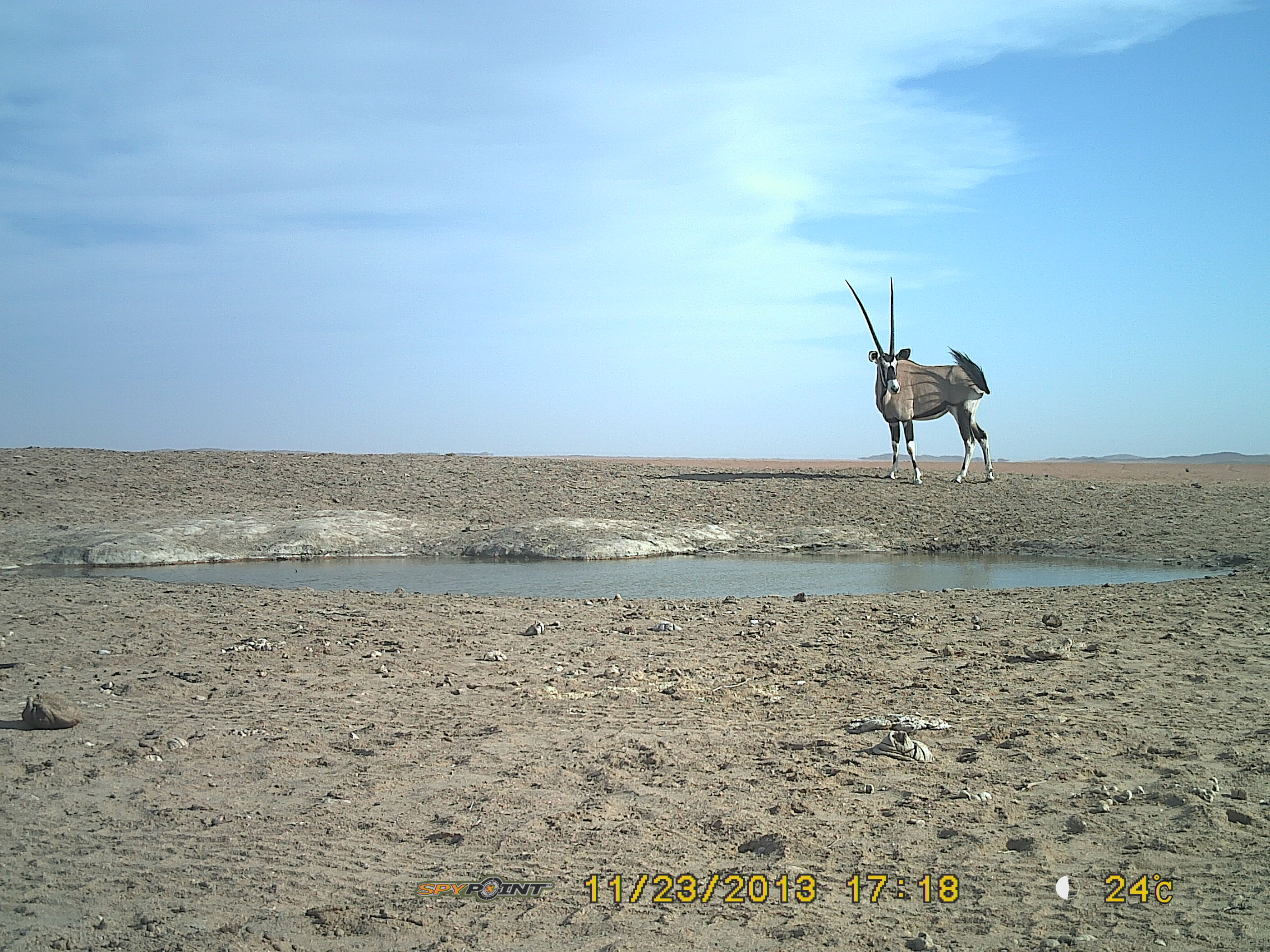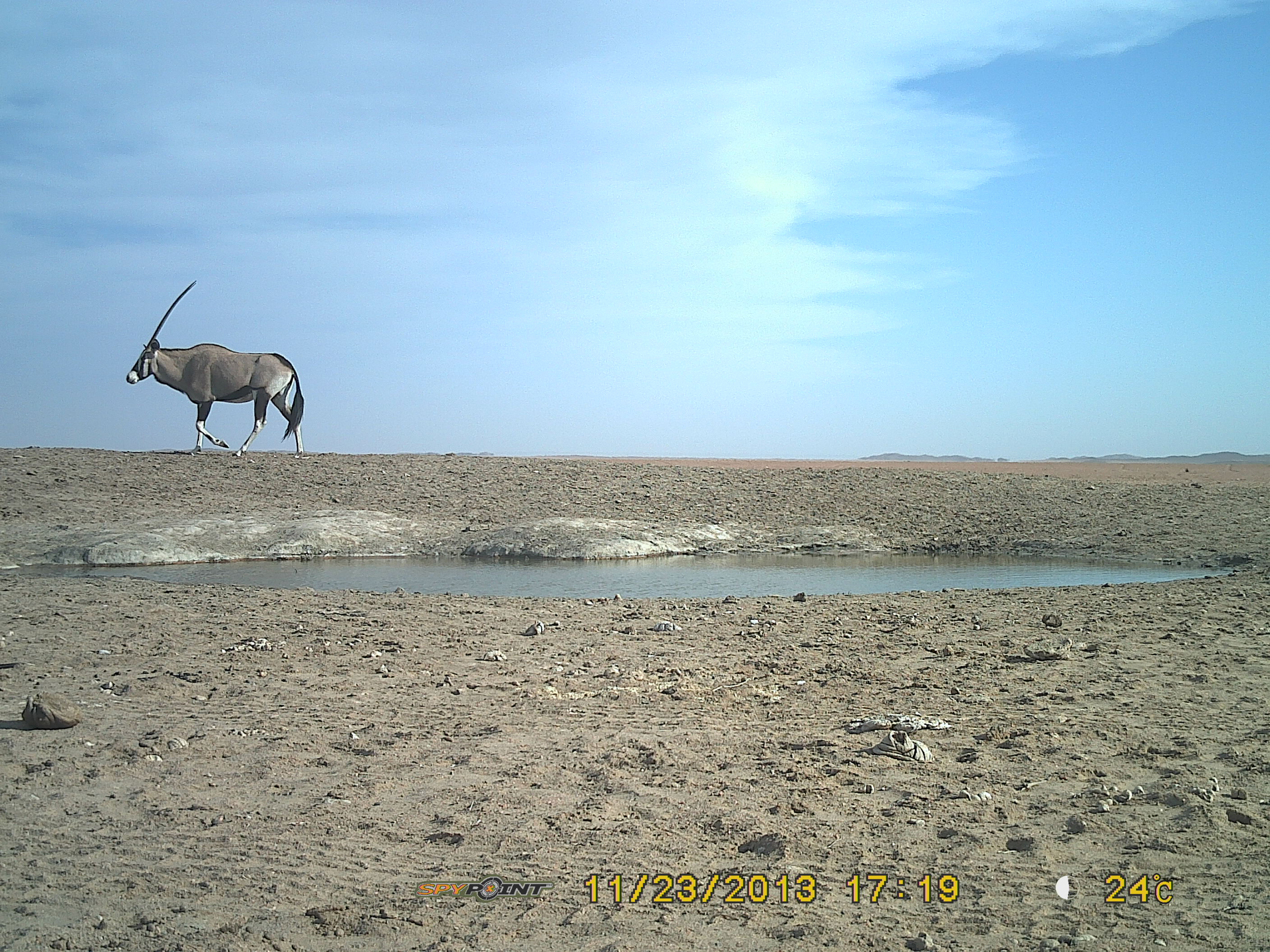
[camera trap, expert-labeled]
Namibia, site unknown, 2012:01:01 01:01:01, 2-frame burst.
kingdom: Animalia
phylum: Chordata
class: Mammalia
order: Artiodactyla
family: Bovidae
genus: Oryx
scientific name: Oryx gazella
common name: gemsbok